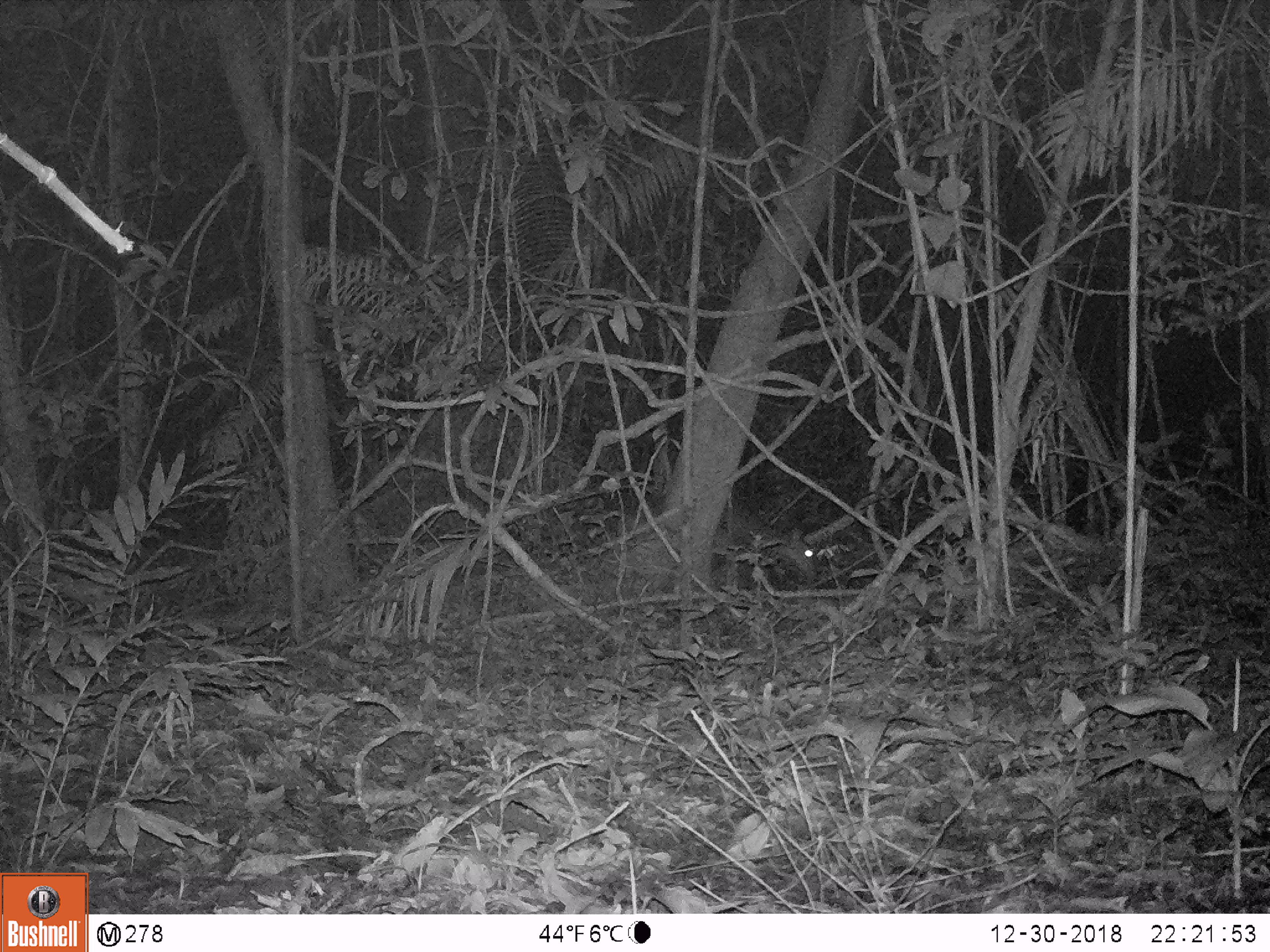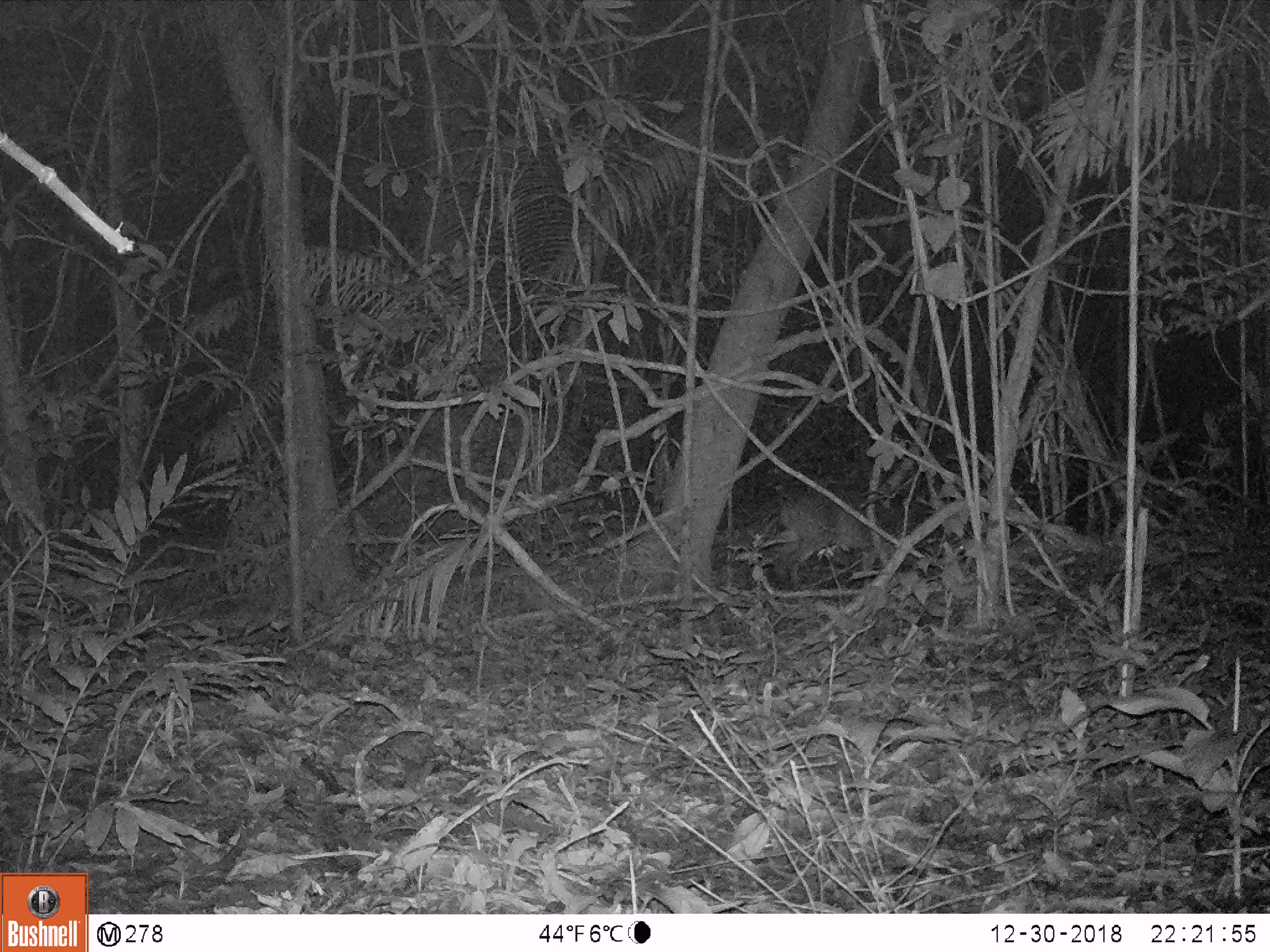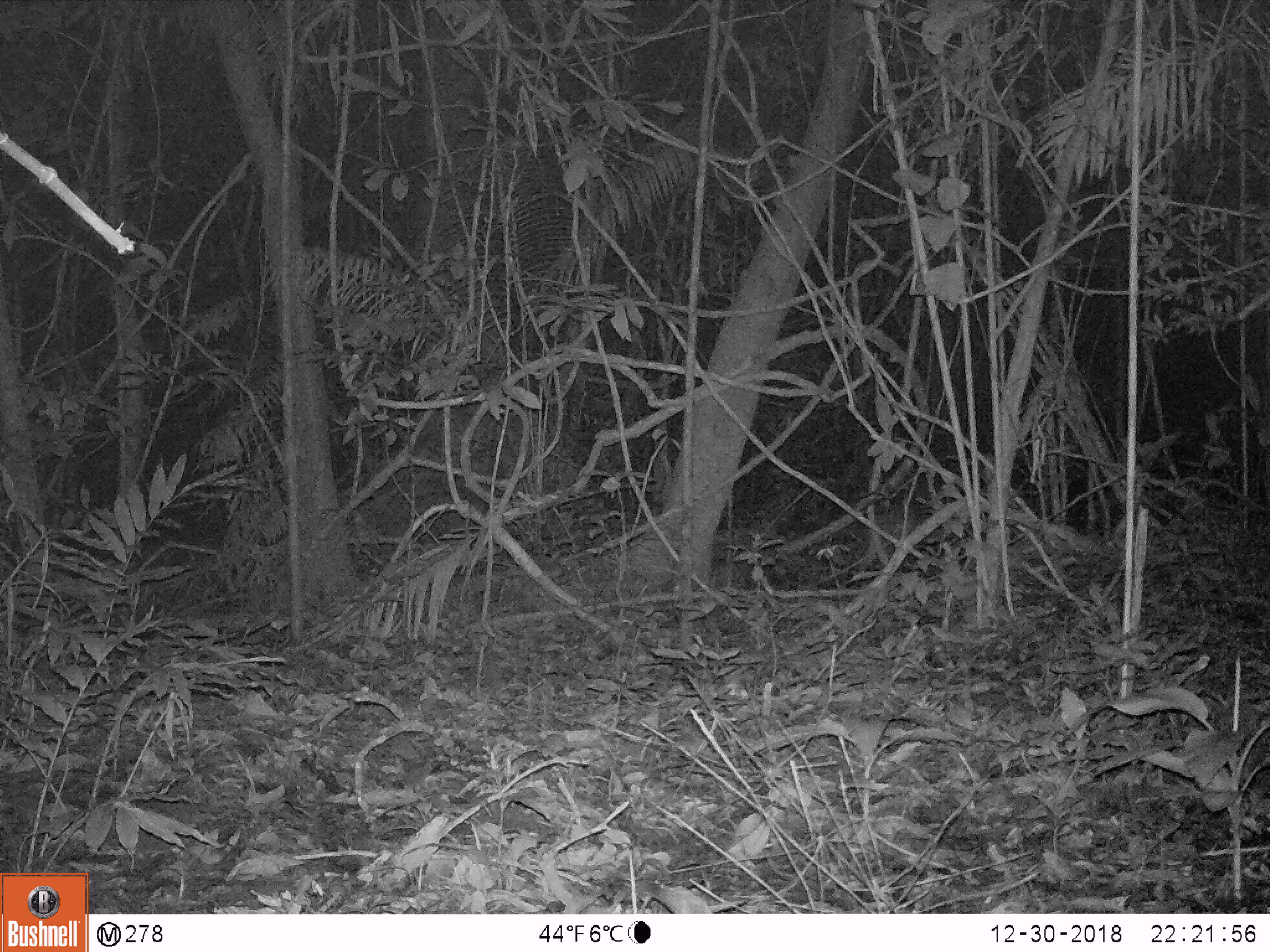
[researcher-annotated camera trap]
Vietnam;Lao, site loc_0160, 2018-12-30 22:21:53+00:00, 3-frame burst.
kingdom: Animalia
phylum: Chordata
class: Mammalia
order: Artiodactyla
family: Cervidae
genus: Muntiacus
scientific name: Muntiacus vuquangensis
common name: large-antlered muntjac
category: large antlered muntjac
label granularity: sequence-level